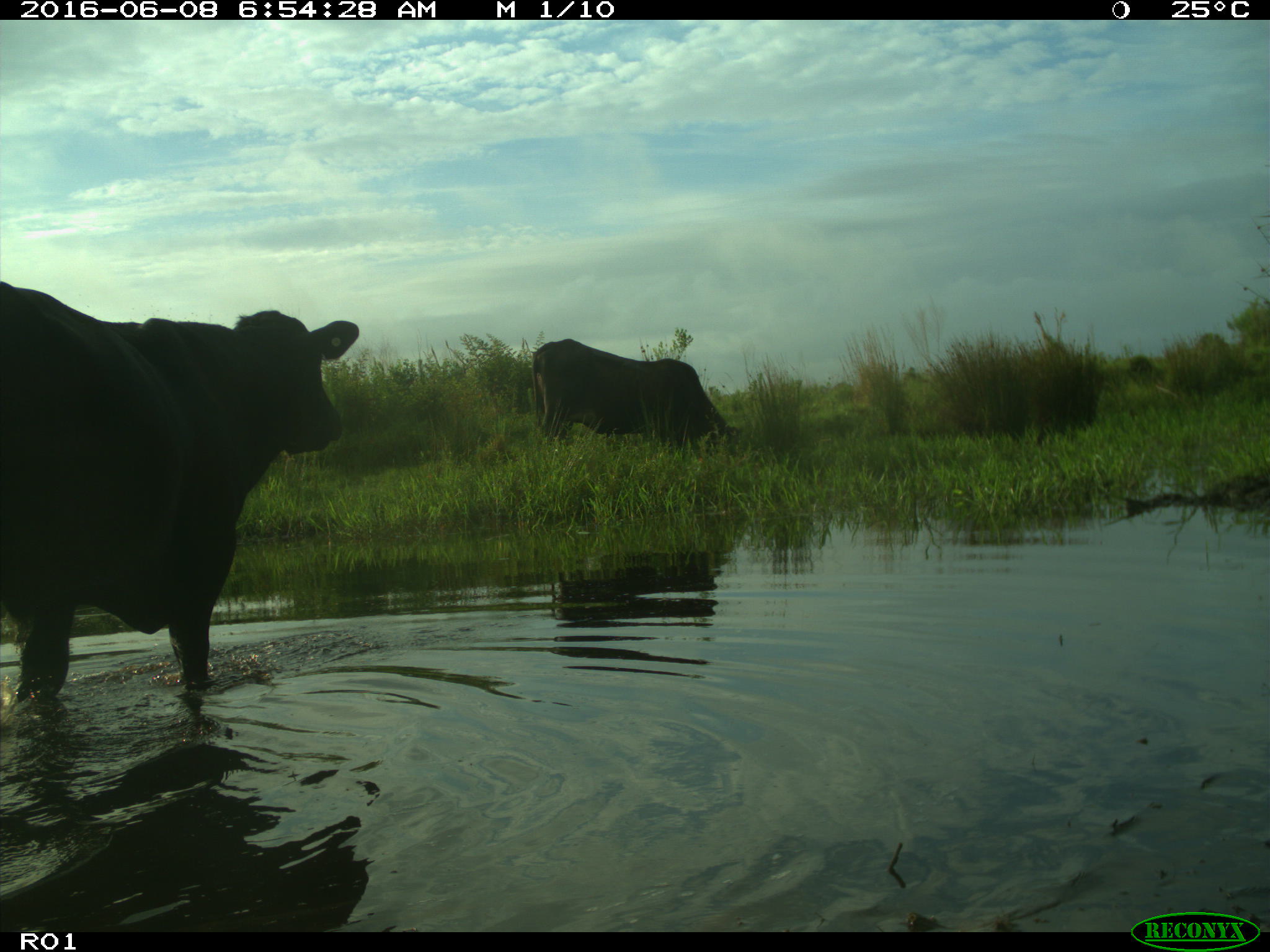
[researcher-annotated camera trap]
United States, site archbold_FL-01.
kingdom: Animalia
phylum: Chordata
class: Mammalia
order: Artiodactyla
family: Bovidae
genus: Bos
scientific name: Bos taurus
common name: domestic cow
Bos taurus (domestic cow).